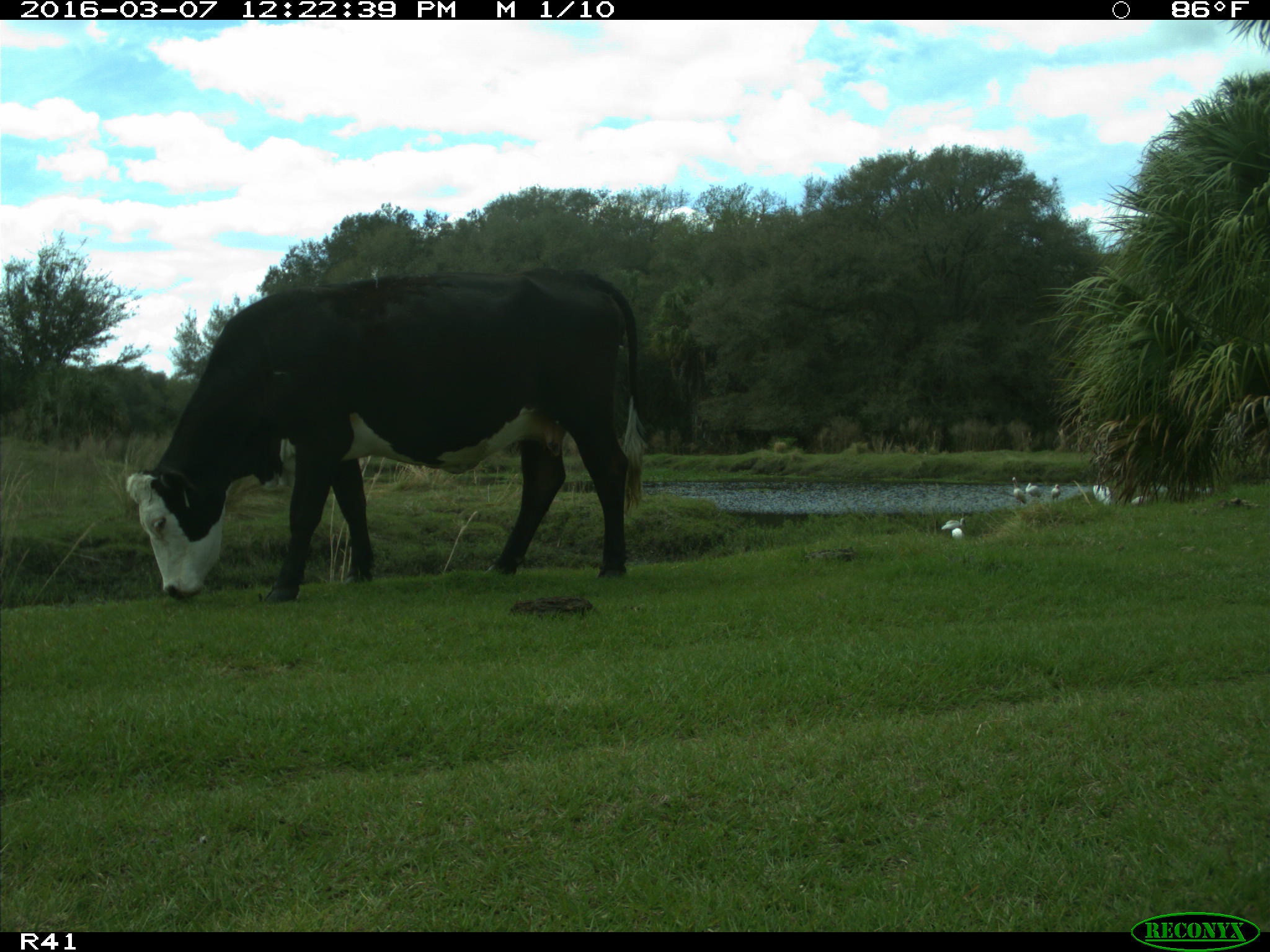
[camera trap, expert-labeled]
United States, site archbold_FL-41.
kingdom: Animalia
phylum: Chordata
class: Mammalia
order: Artiodactyla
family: Bovidae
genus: Bos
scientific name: Bos taurus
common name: domestic cow